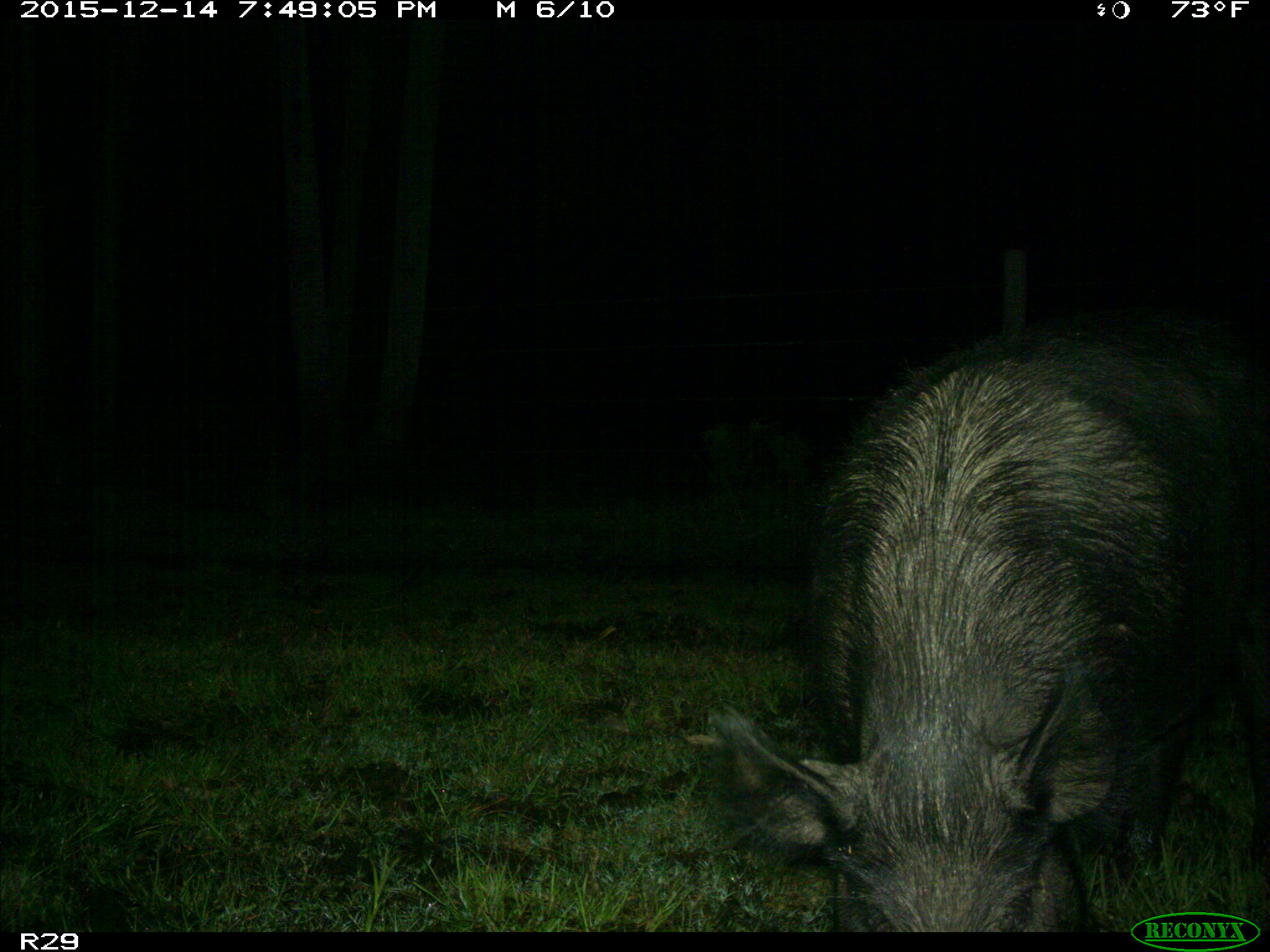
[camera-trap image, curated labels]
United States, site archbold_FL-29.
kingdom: Animalia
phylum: Chordata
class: Mammalia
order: Artiodactyla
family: Suidae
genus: Sus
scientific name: Sus scrofa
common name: wild boar